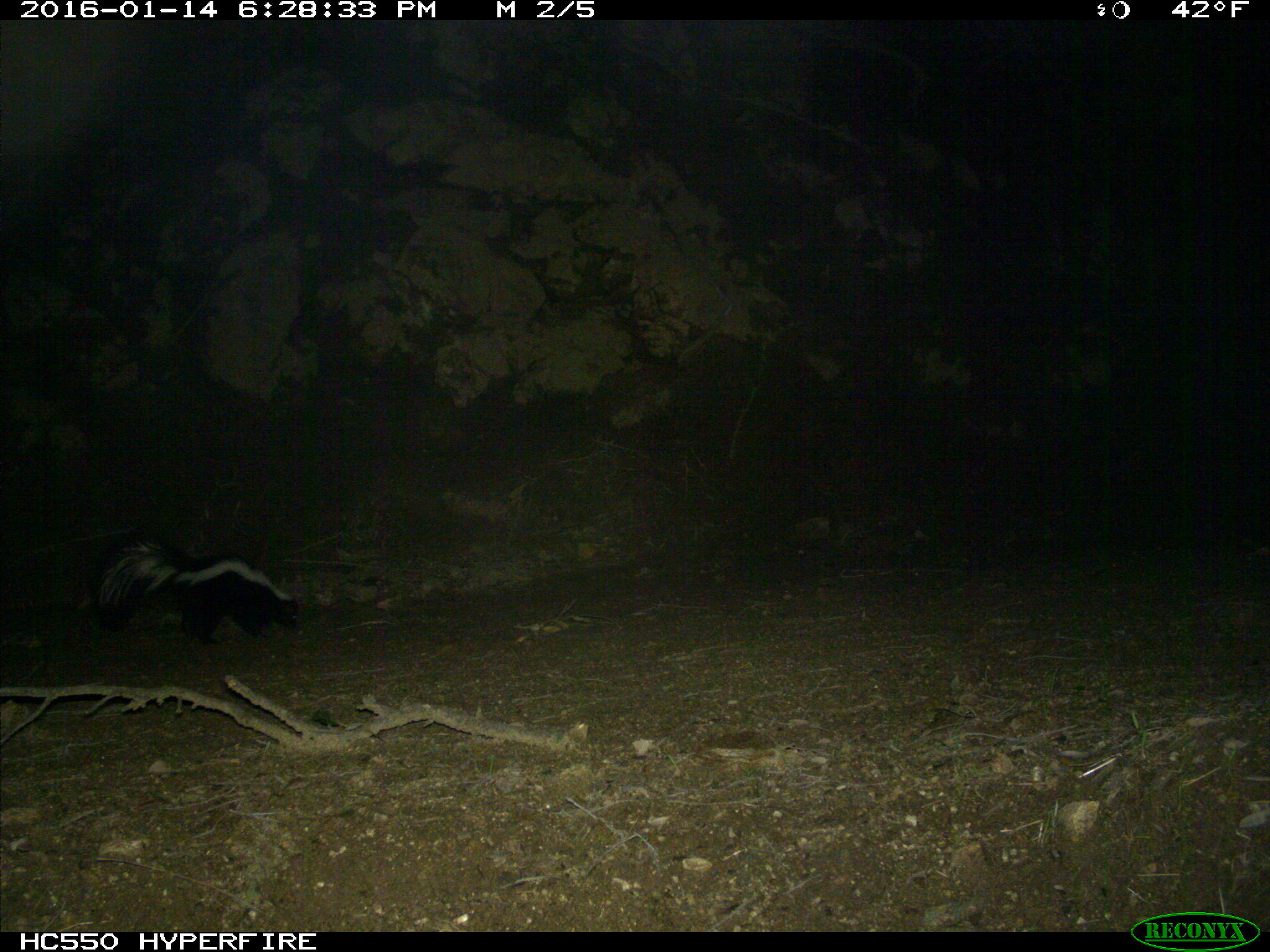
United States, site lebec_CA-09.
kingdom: Animalia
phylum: Chordata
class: Mammalia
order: Carnivora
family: Mephitidae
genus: Mephitis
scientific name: Mephitis mephitis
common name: striped skunk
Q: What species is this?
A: Mephitis mephitis (striped skunk).